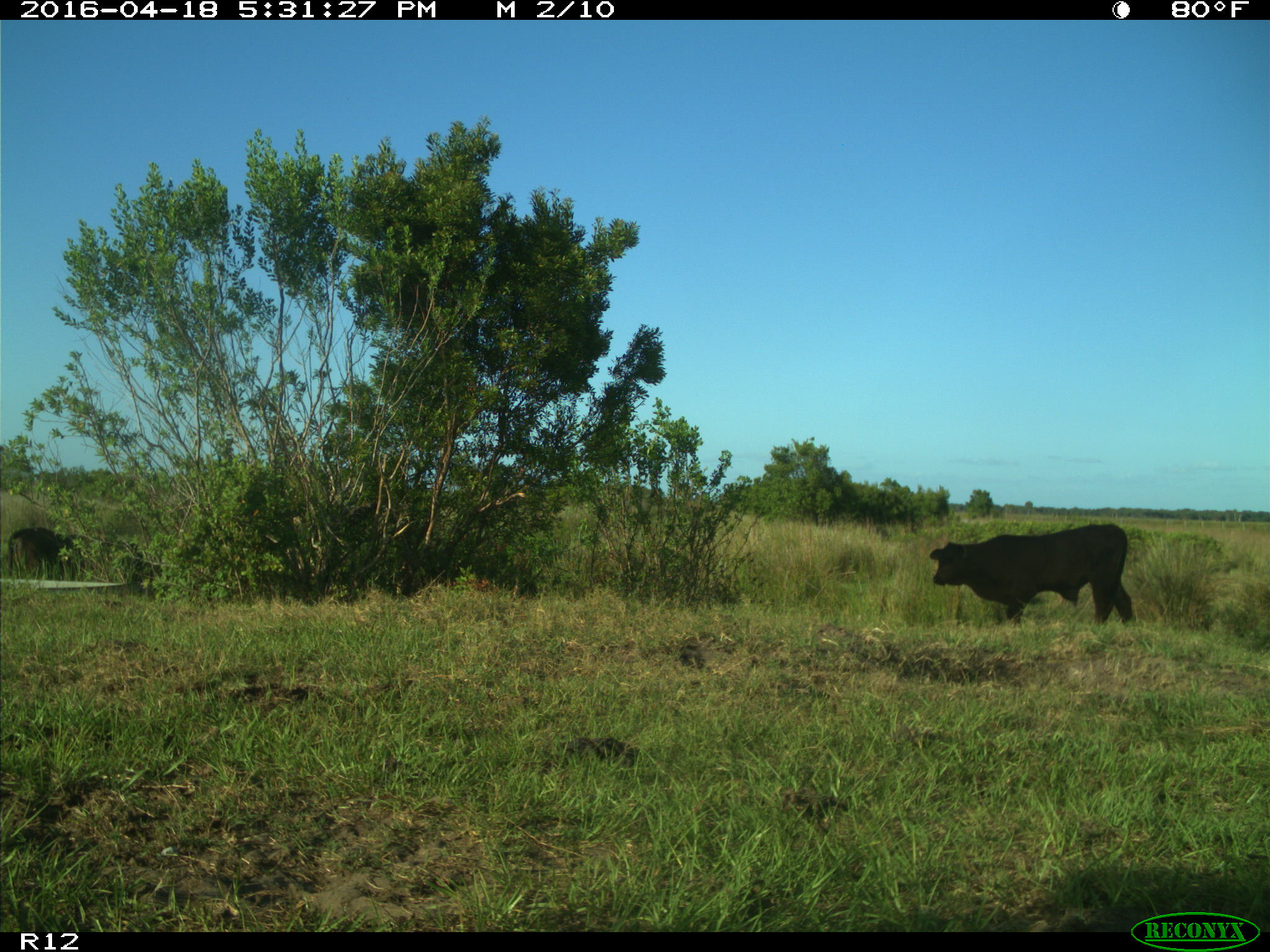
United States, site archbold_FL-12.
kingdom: Animalia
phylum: Chordata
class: Mammalia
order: Artiodactyla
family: Bovidae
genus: Bos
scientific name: Bos taurus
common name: domestic cow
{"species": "Bos taurus (domestic cow)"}